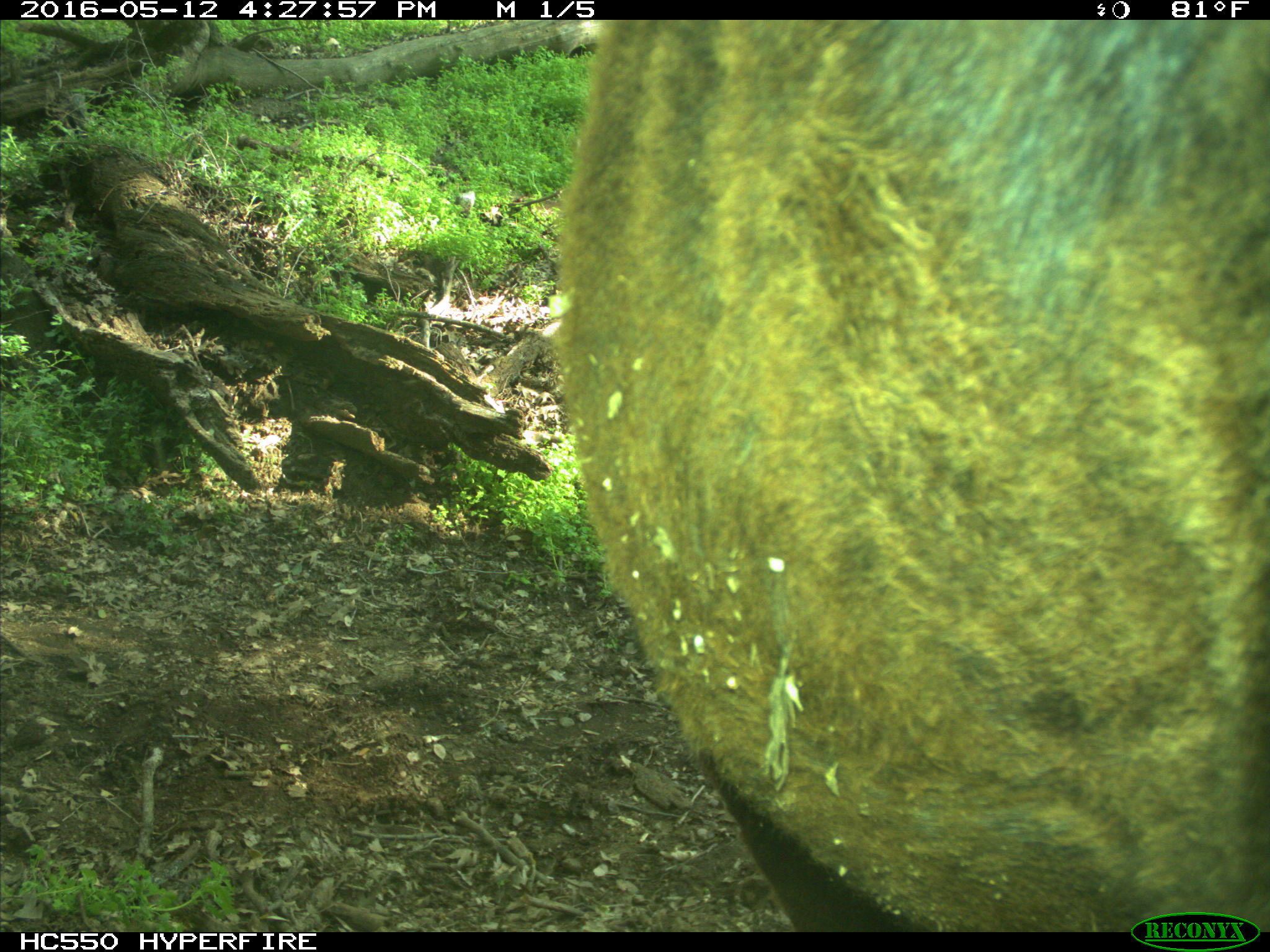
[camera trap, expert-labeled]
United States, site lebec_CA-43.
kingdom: Animalia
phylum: Chordata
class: Mammalia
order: Artiodactyla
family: Bovidae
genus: Bos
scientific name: Bos taurus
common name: domestic cow